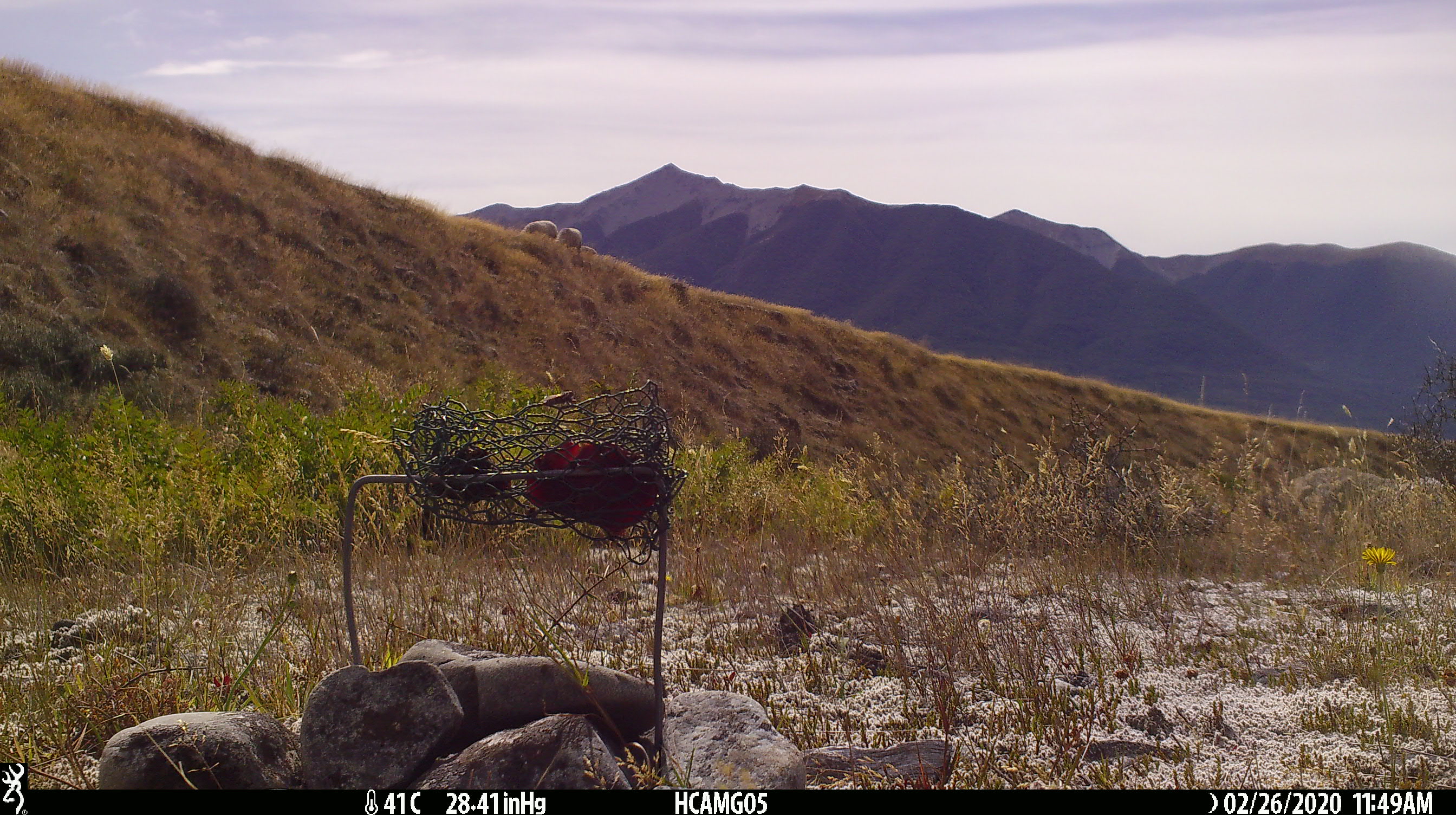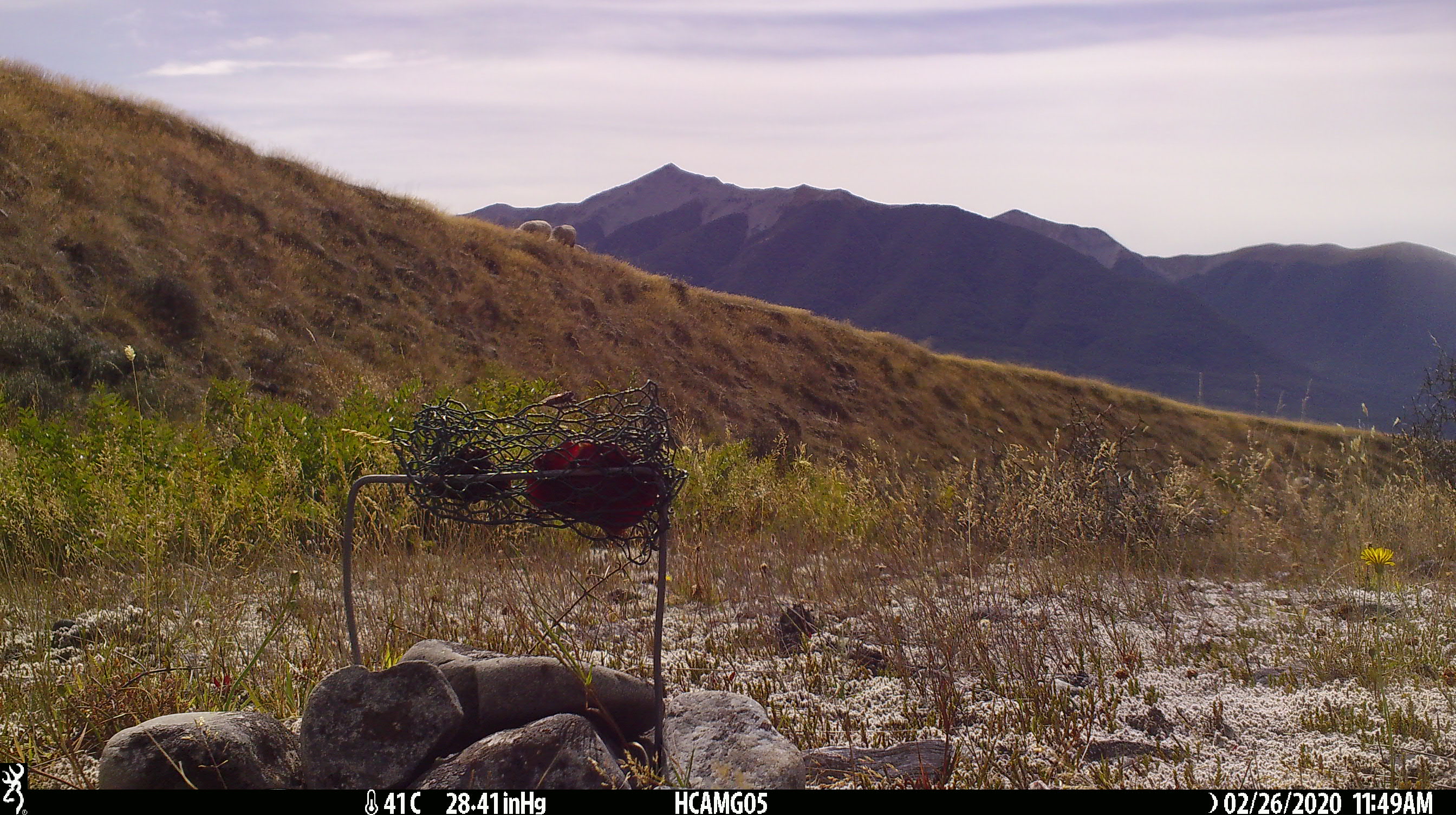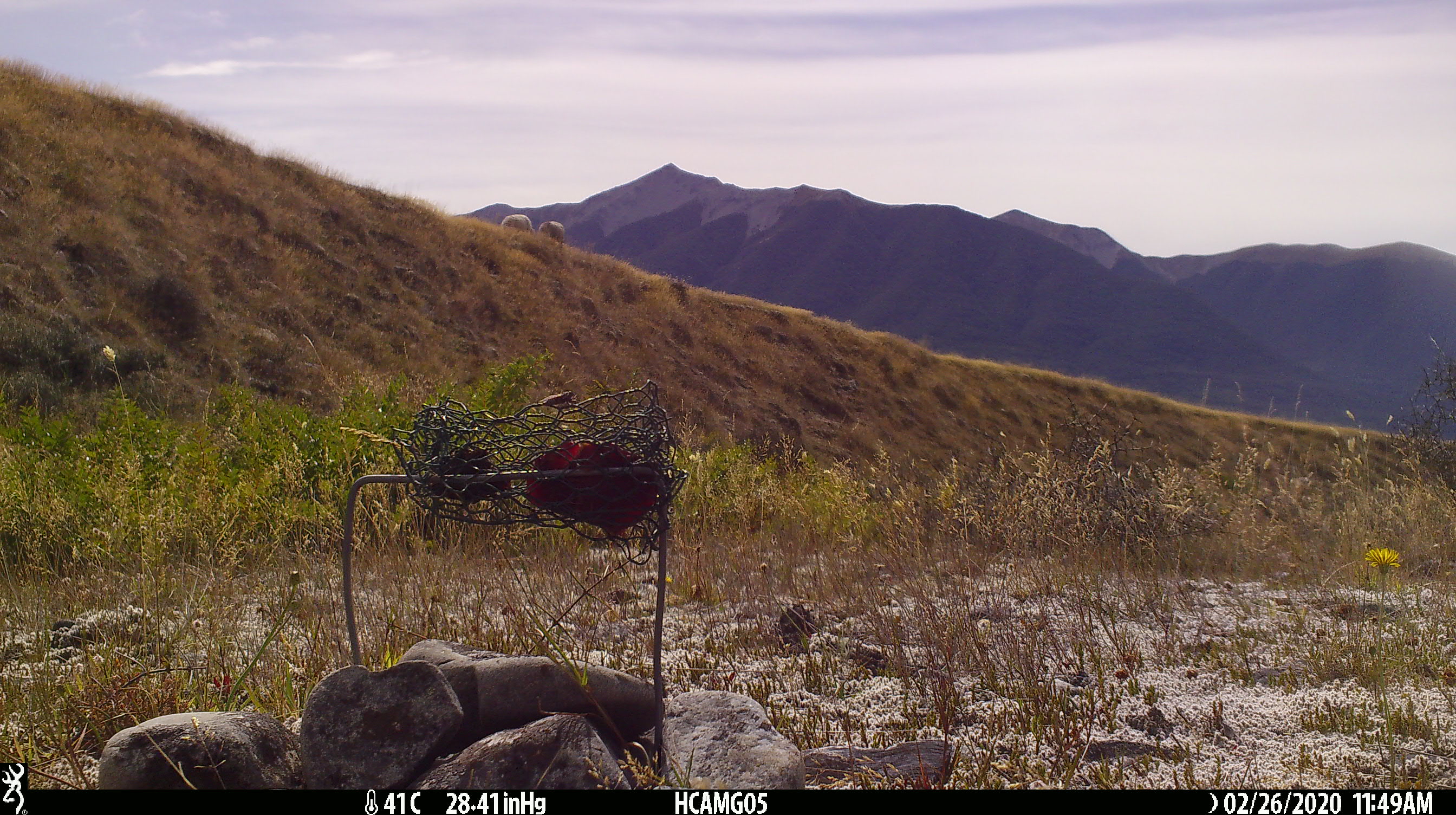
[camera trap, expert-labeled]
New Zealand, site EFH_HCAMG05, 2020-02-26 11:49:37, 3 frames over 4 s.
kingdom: Animalia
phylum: Chordata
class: Mammalia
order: Artiodactyla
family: Bovidae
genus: Ovis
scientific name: Ovis aries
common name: domestic sheep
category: sheep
Sheep (domestic sheep) (Ovis aries).